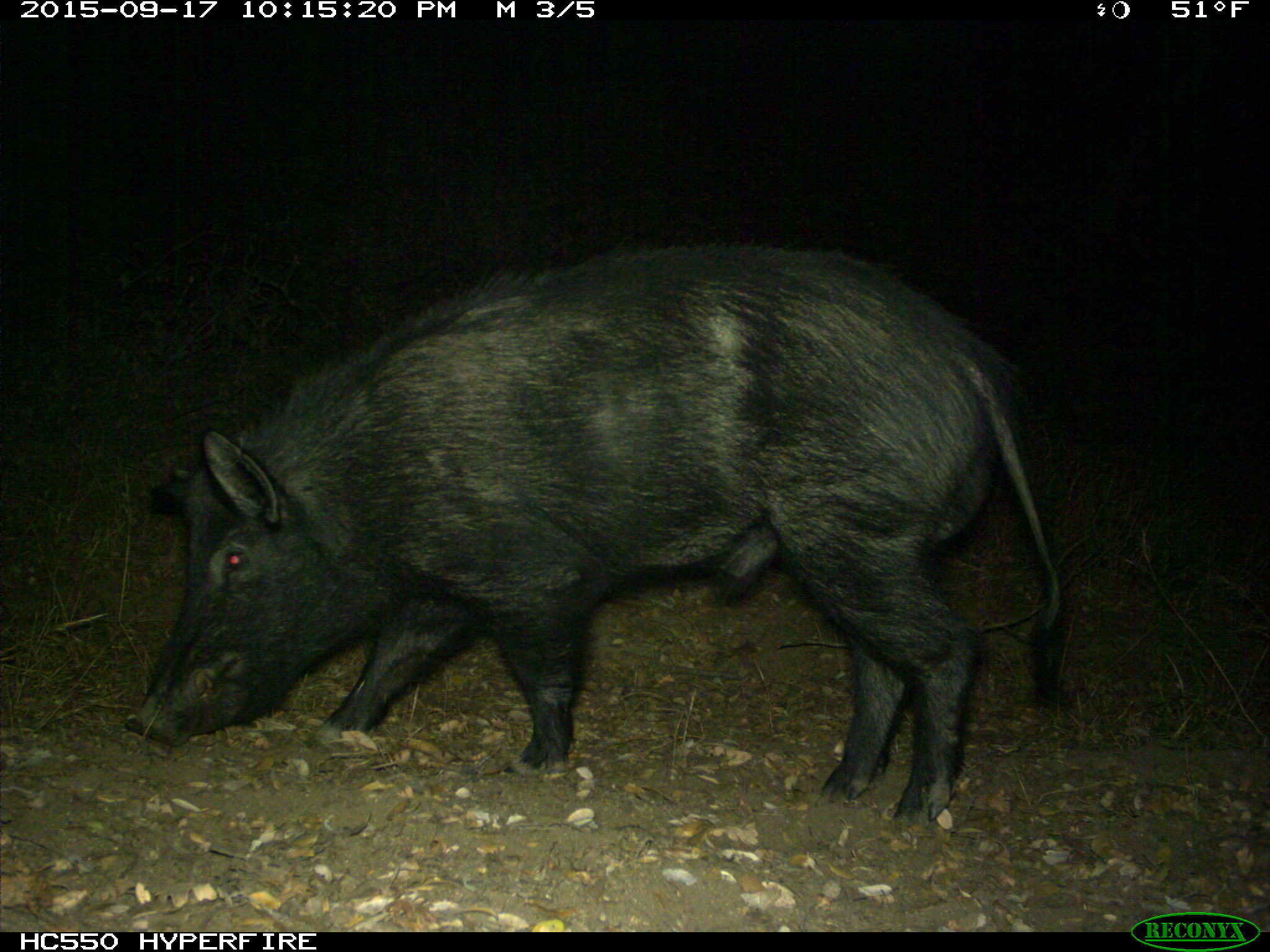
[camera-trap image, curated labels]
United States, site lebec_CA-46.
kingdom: Animalia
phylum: Chordata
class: Mammalia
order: Artiodactyla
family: Suidae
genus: Sus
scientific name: Sus scrofa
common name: wild boar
Sus scrofa (wild boar).